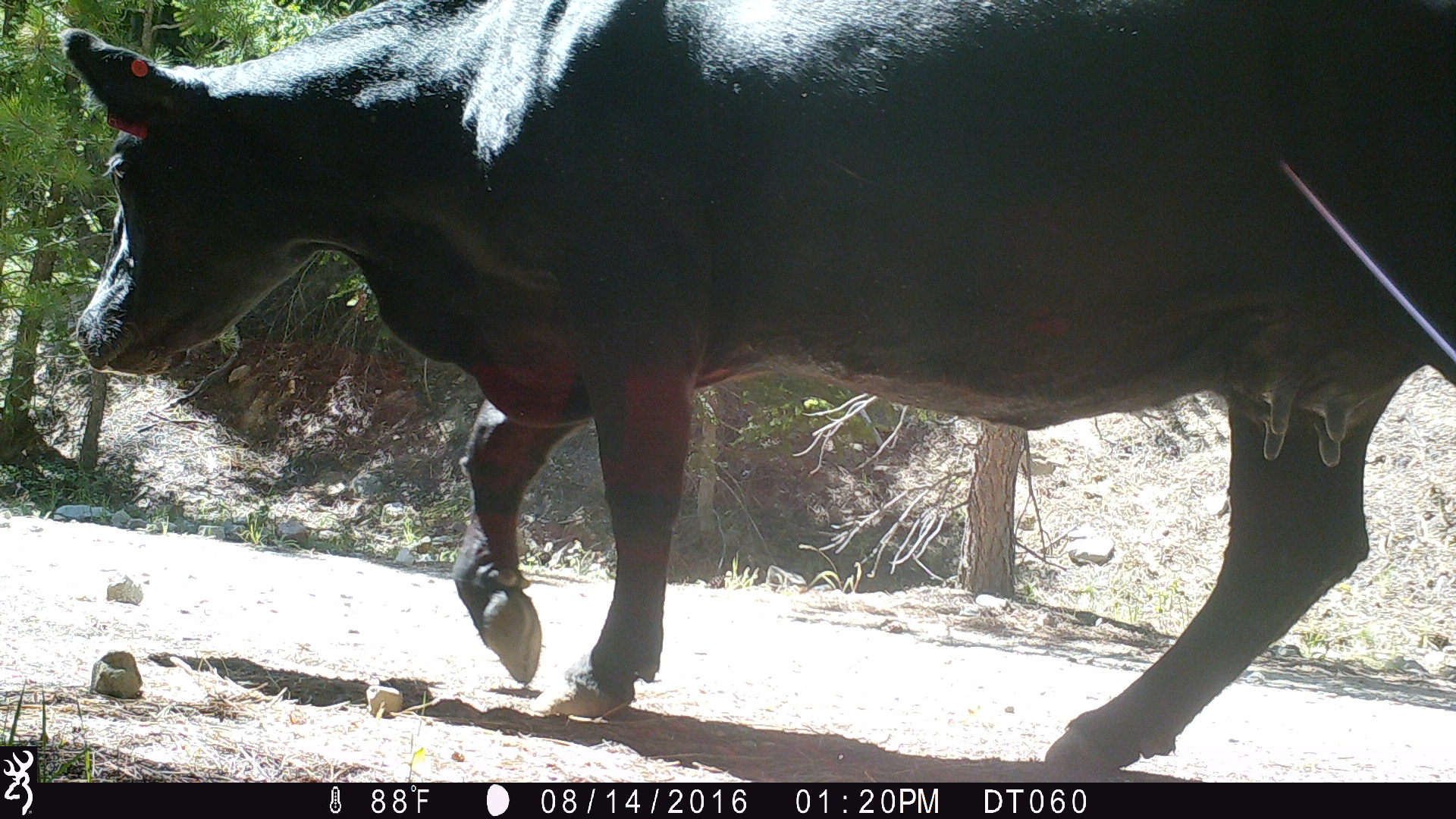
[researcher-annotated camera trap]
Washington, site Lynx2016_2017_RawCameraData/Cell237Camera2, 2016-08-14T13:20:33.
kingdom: Animalia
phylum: Chordata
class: Mammalia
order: Artiodactyla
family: Bovidae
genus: Bos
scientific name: Bos taurus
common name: domestic cattle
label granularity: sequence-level